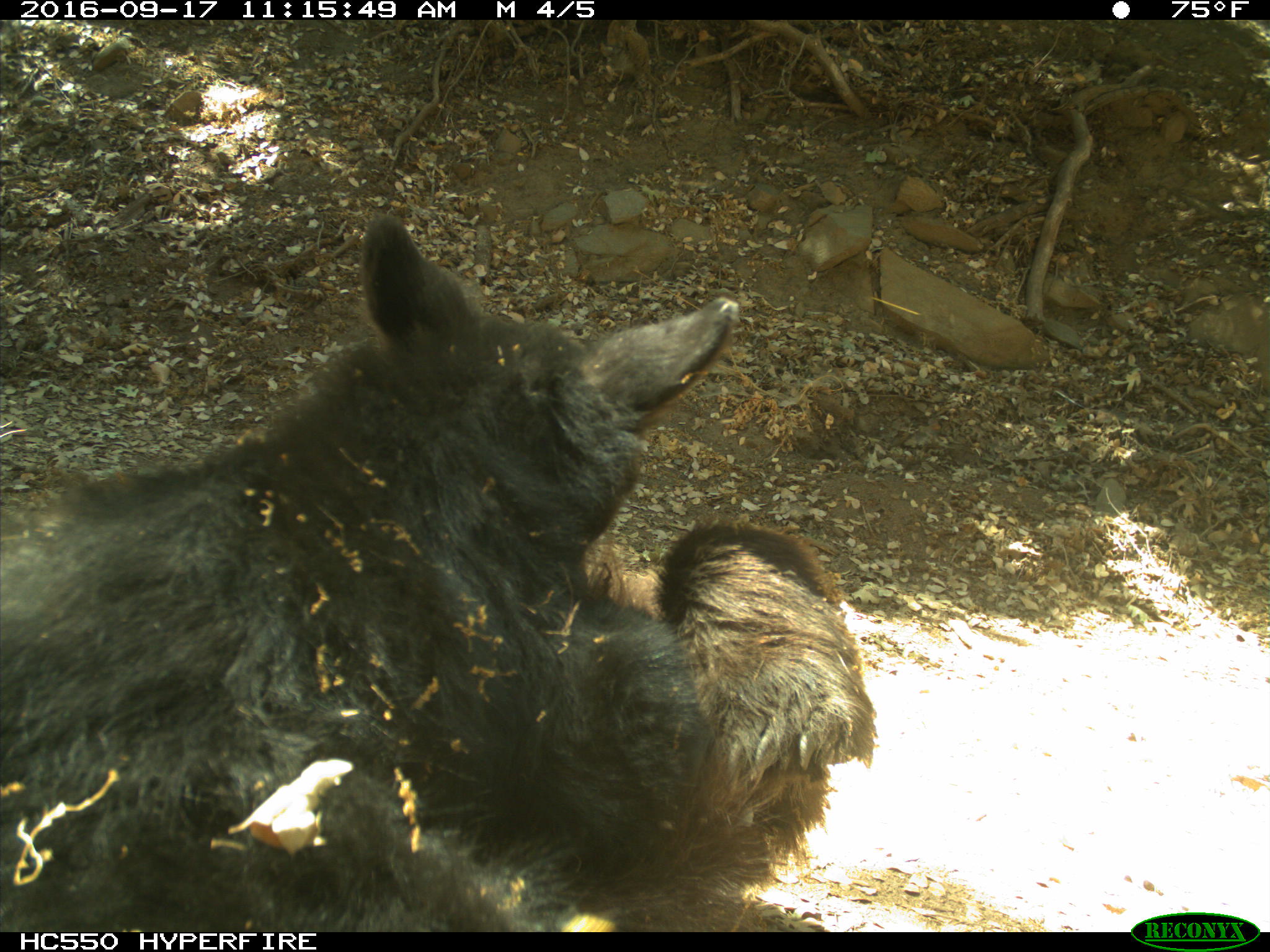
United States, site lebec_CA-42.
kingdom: Animalia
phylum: Chordata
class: Mammalia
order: Carnivora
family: Ursidae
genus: Ursus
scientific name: Ursus americanus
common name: american black bear